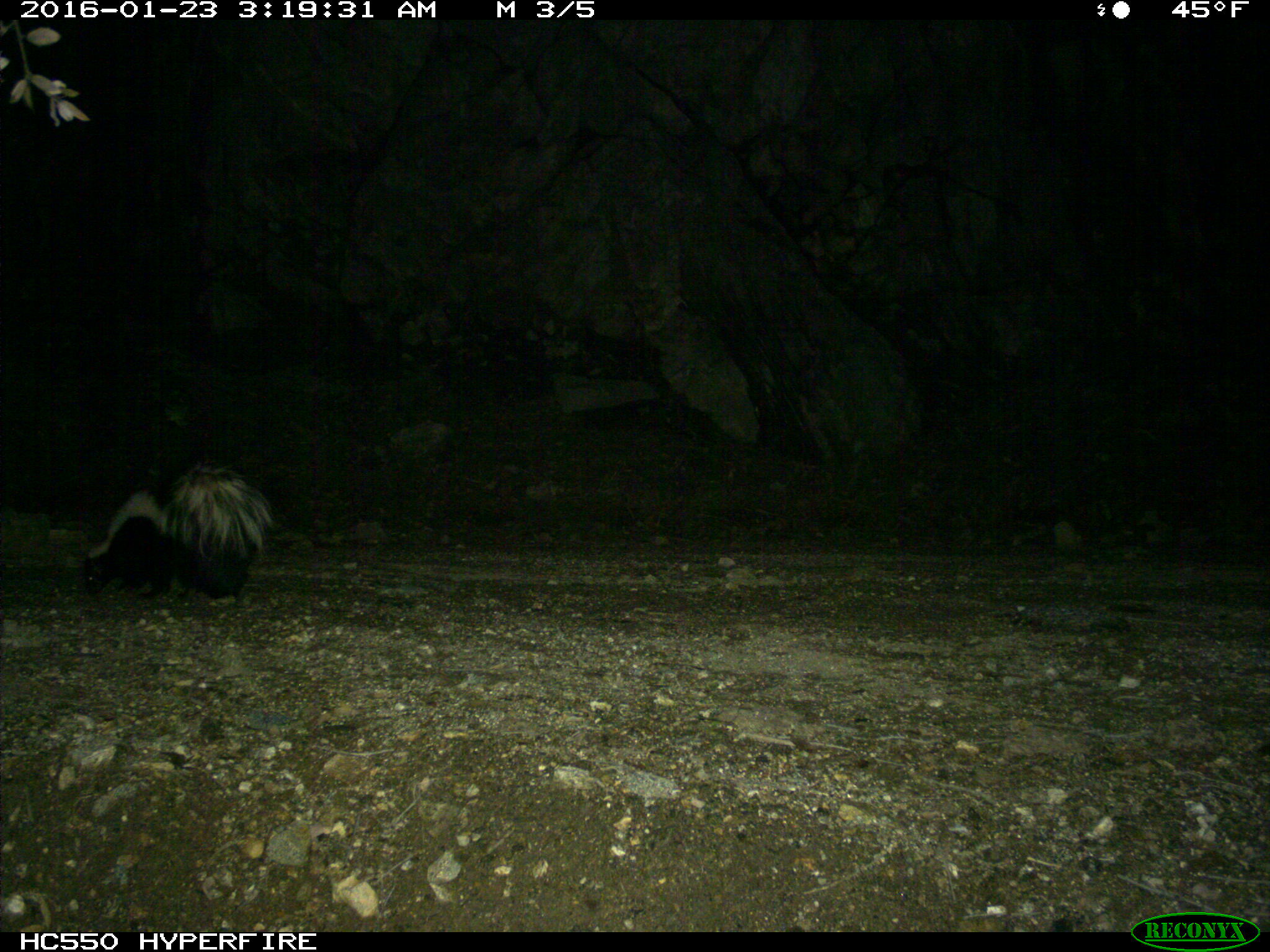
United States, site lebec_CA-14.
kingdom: Animalia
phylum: Chordata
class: Mammalia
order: Carnivora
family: Mephitidae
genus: Mephitis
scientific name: Mephitis mephitis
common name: striped skunk